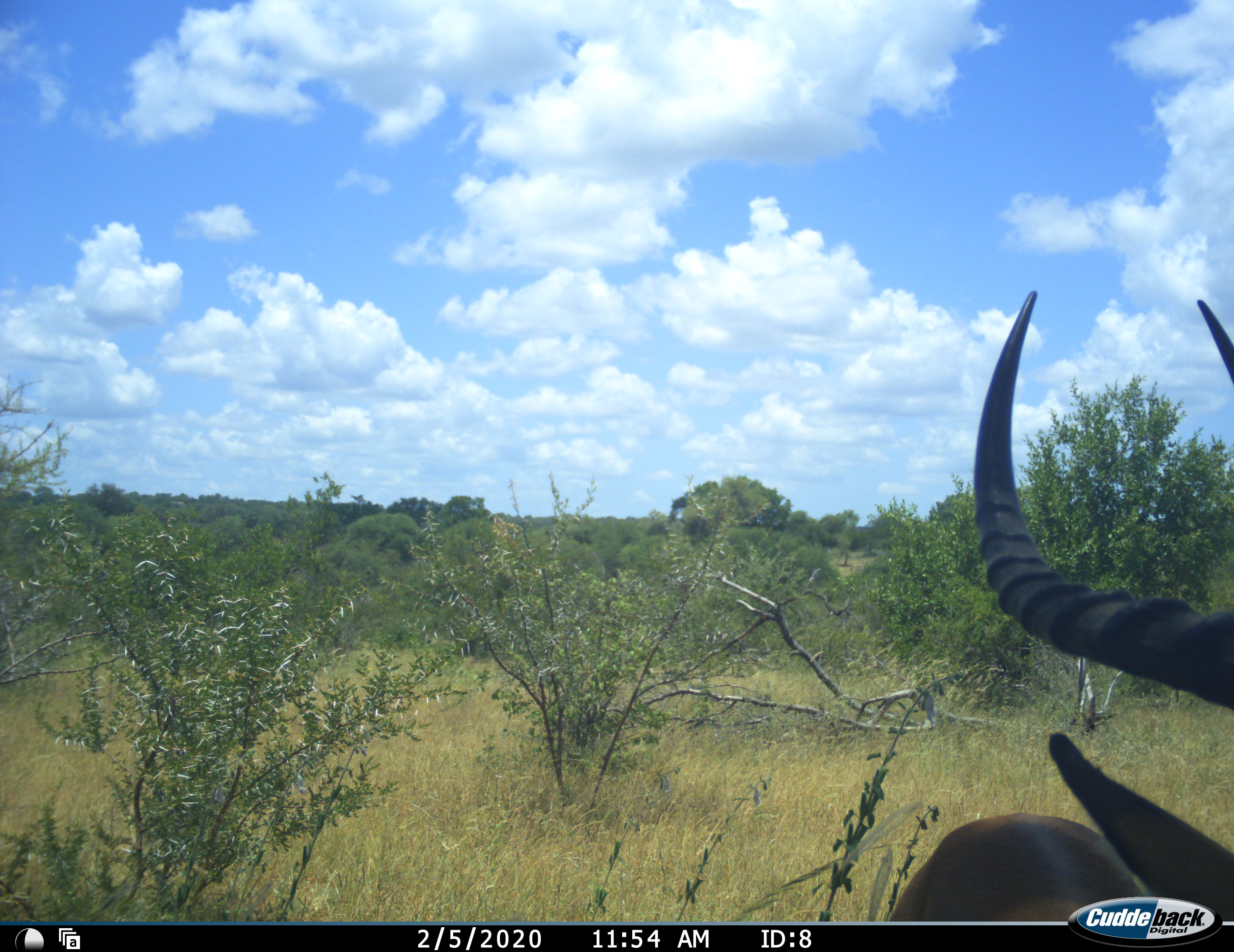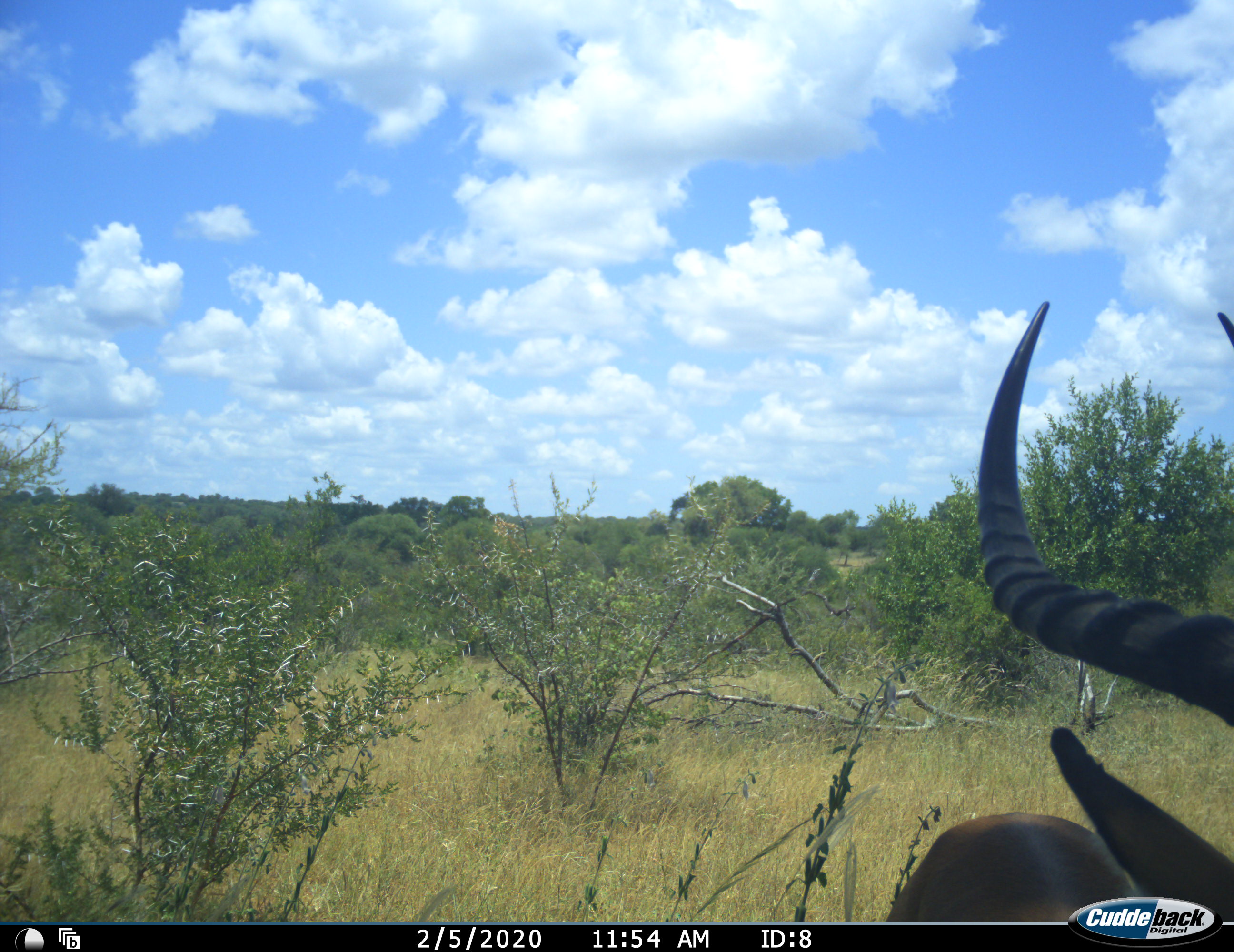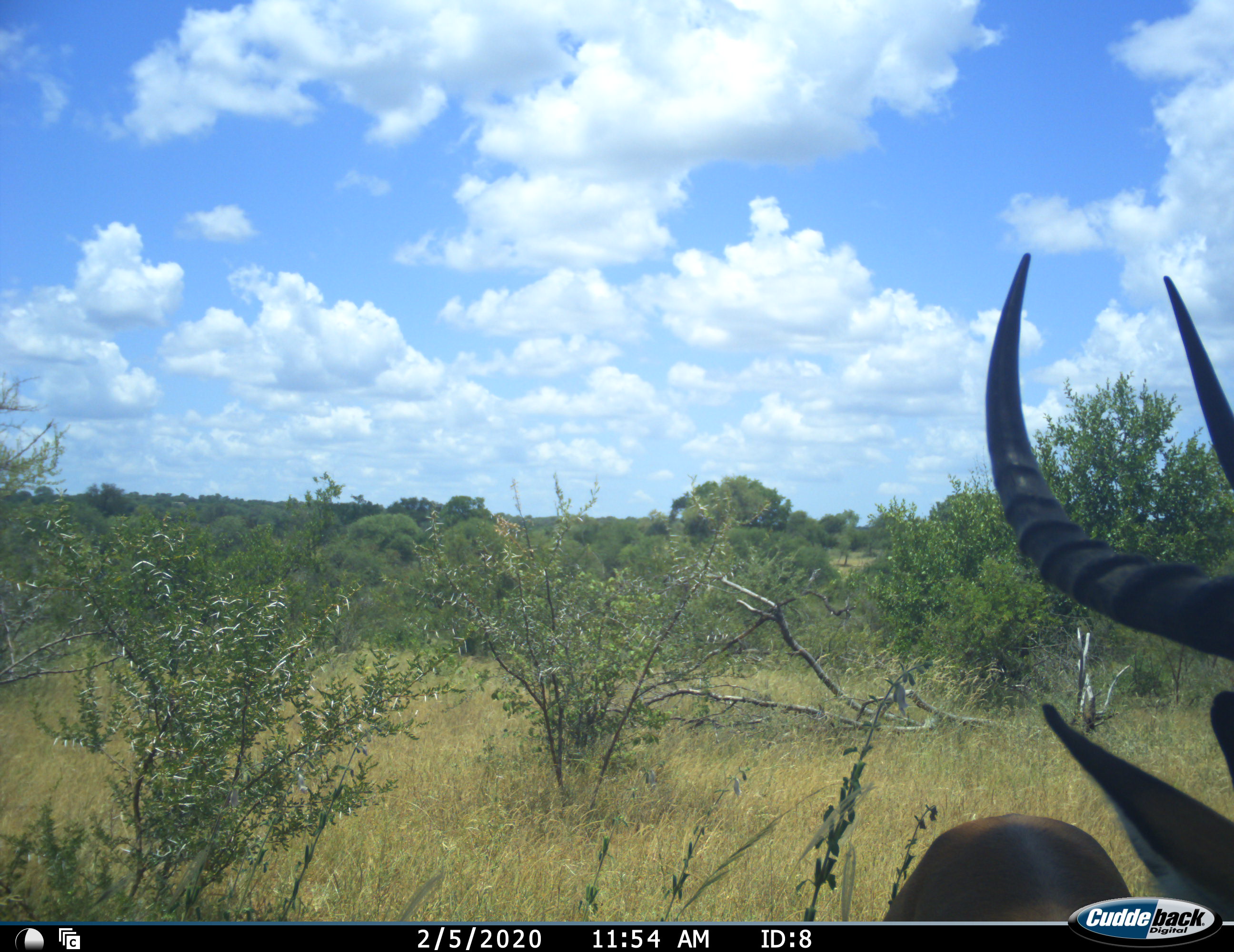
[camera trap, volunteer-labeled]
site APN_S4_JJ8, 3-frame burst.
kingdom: Animalia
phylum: Chordata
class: Mammalia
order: Artiodactyla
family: Bovidae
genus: Aepyceros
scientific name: Aepyceros melampus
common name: impala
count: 1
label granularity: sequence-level